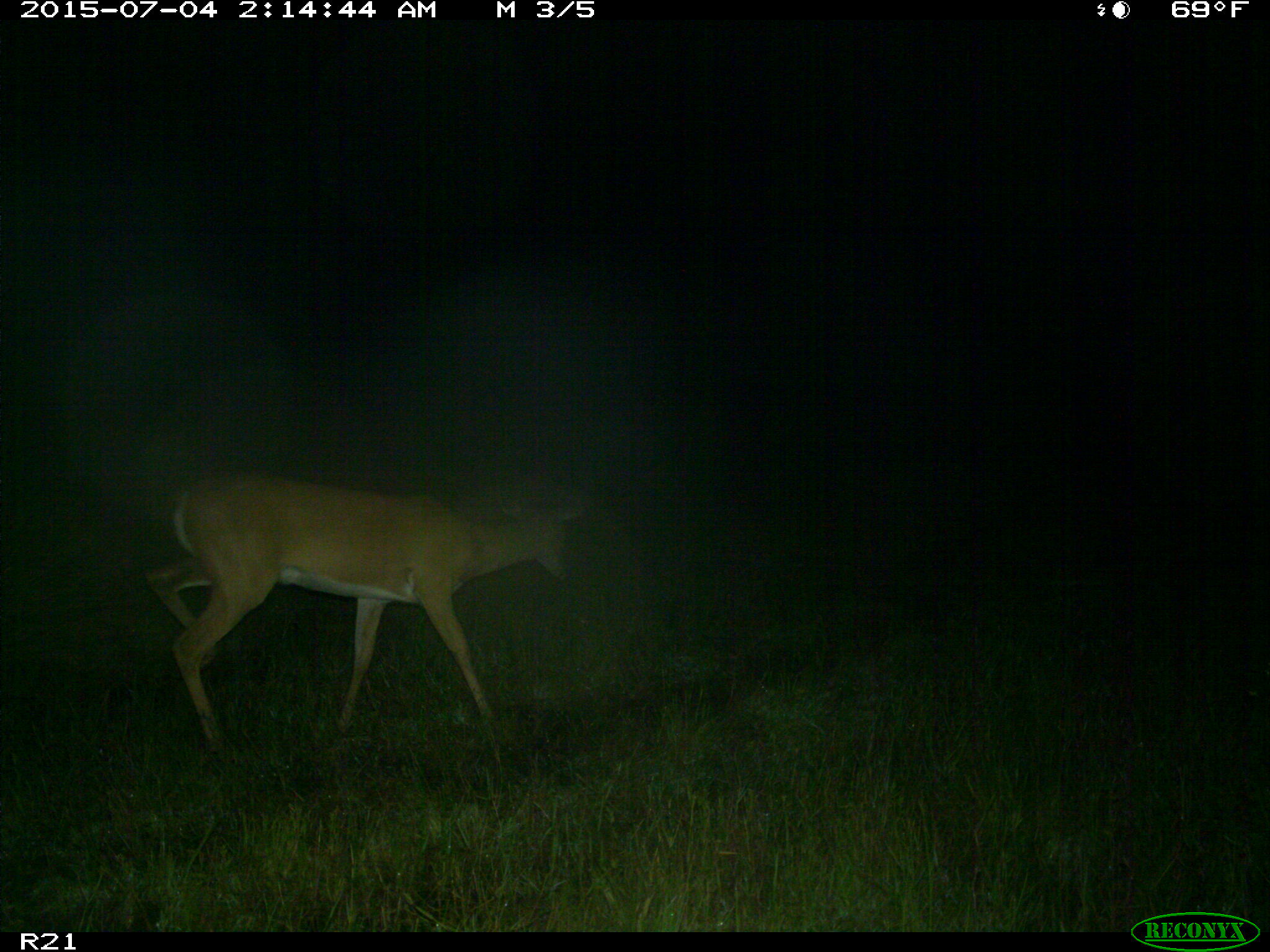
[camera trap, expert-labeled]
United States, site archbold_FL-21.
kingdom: Animalia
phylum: Chordata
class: Mammalia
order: Artiodactyla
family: Cervidae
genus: Odocoileus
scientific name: Odocoileus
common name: deer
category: unidentified deer